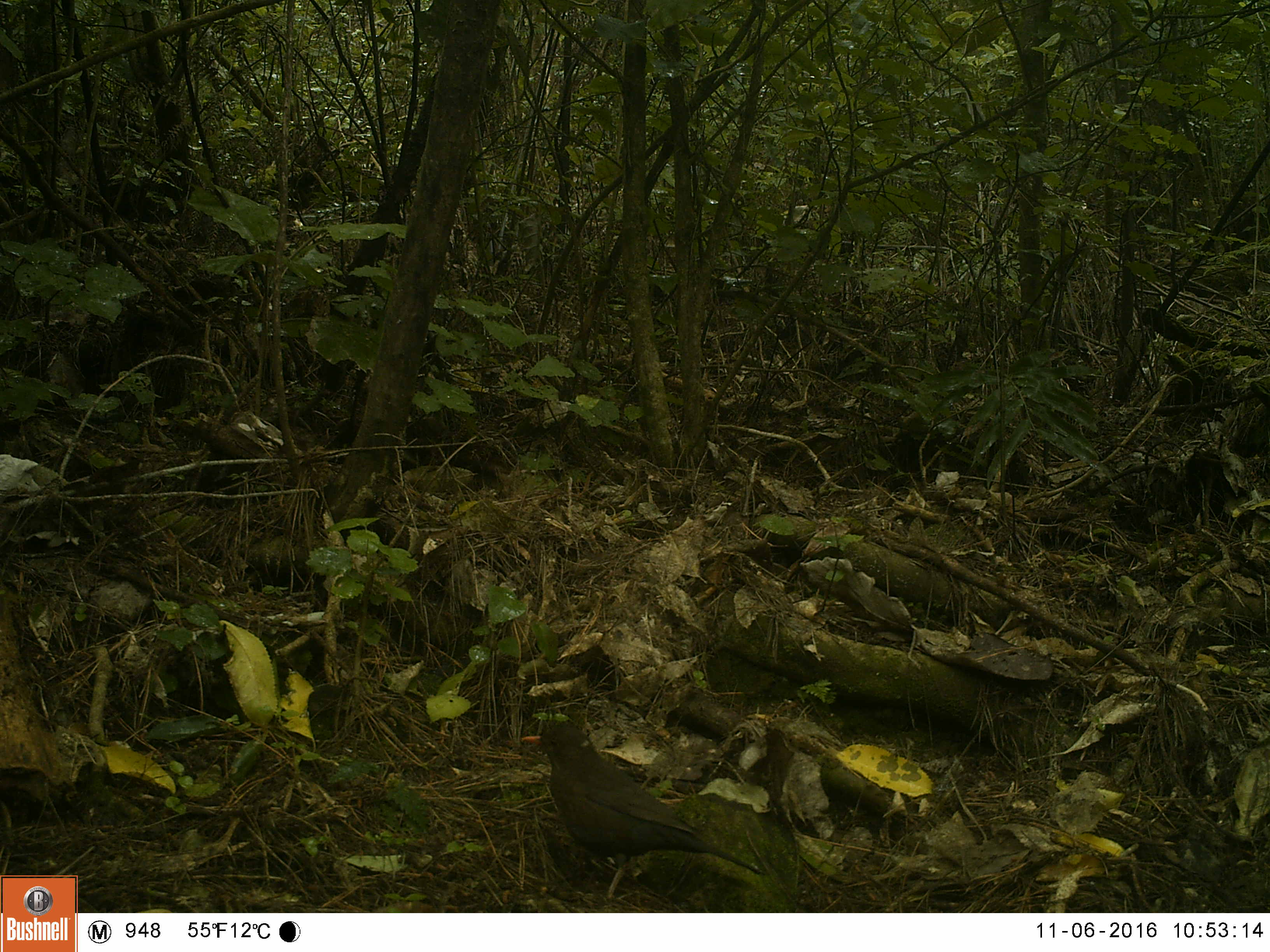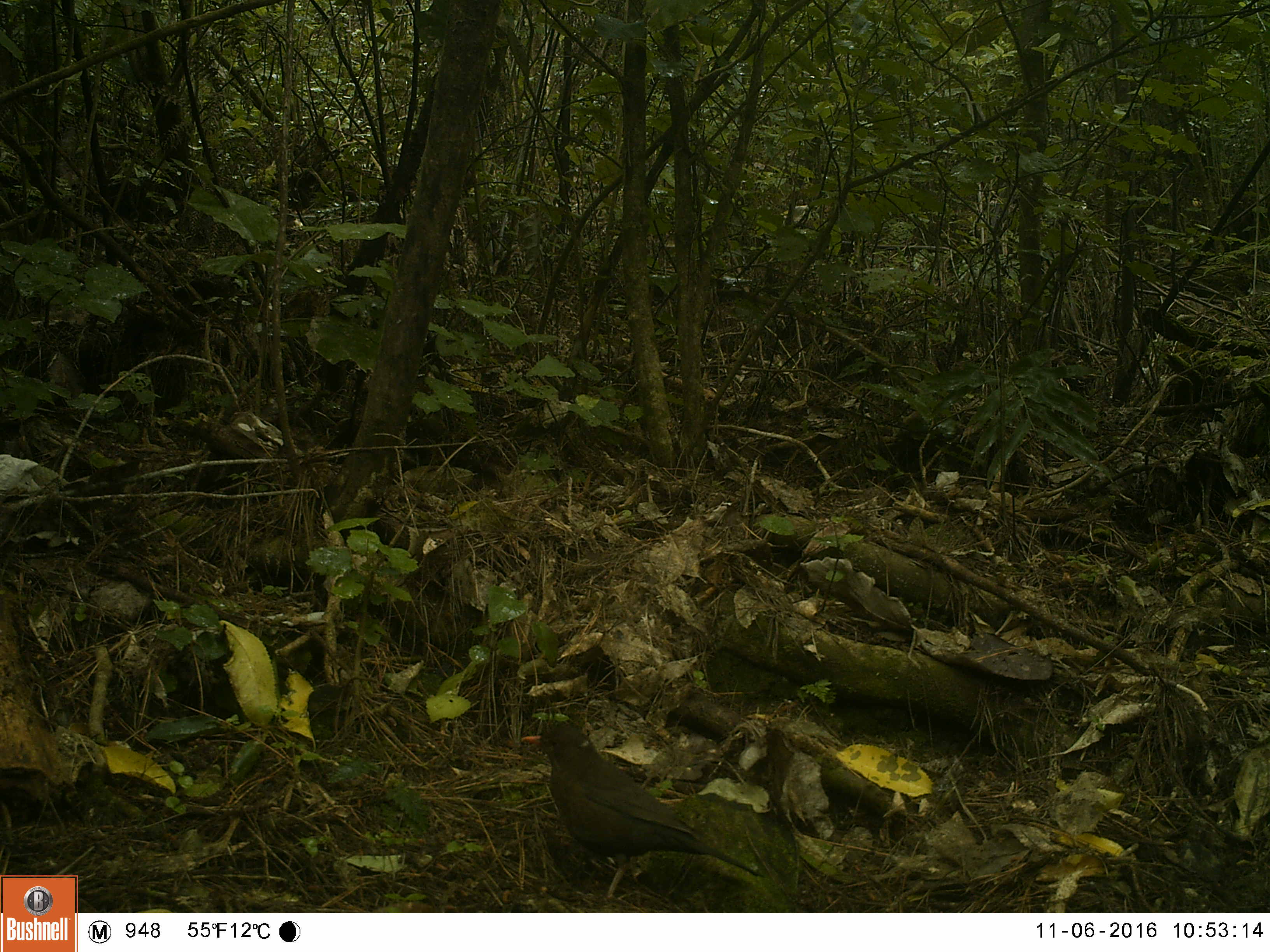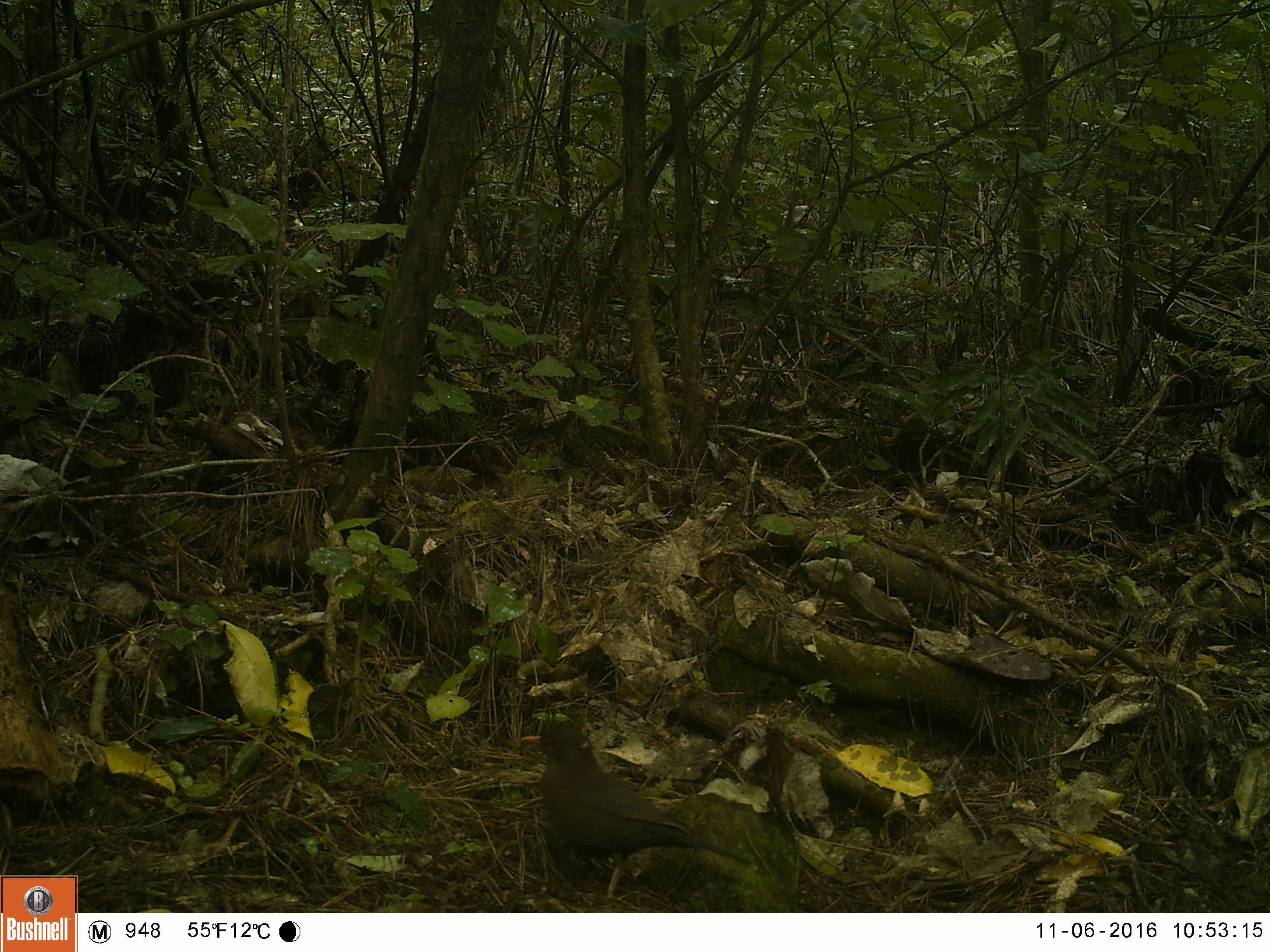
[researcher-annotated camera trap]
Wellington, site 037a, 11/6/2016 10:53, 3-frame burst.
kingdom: Animalia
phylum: Chordata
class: Aves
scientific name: Aves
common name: bird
Bird (Aves).